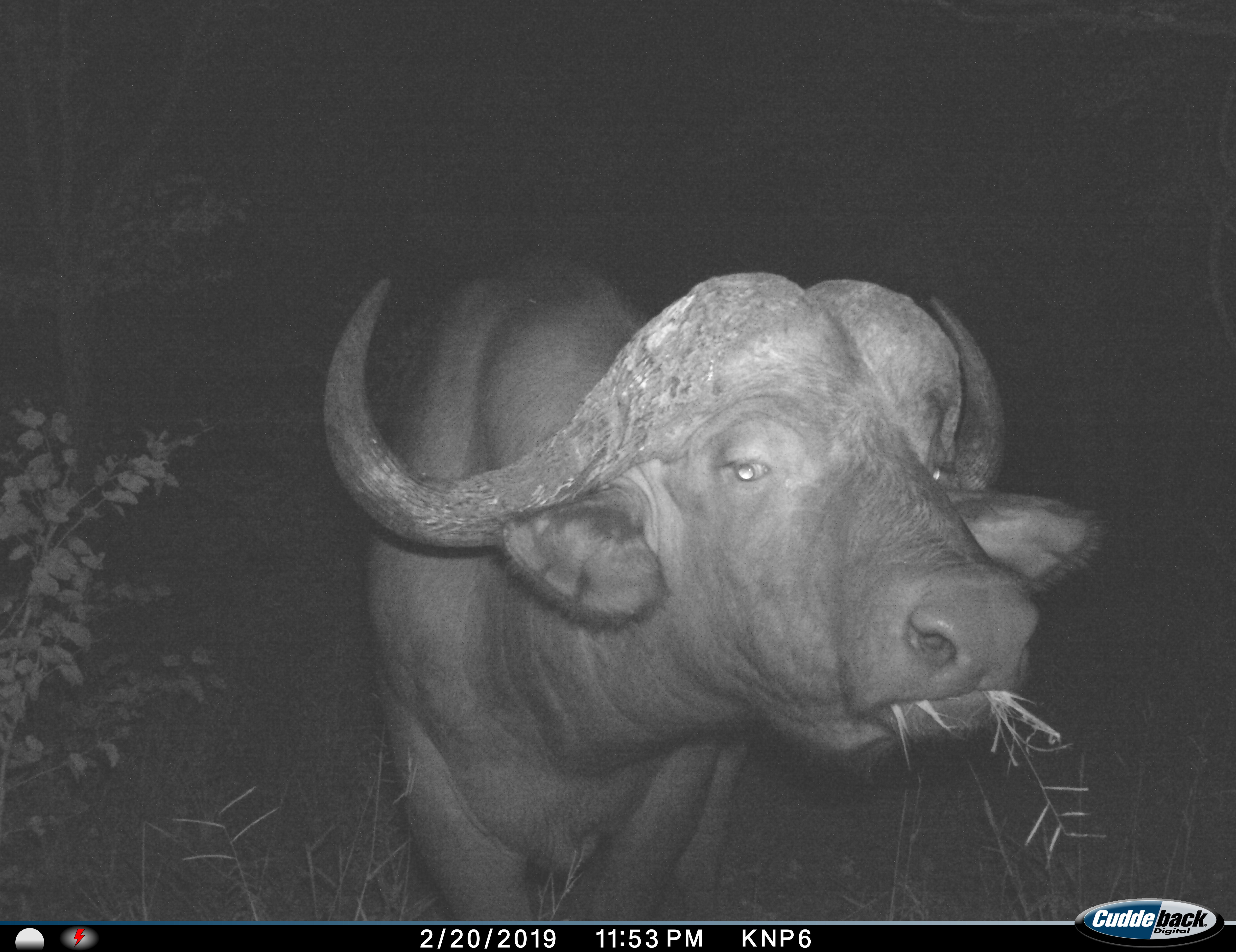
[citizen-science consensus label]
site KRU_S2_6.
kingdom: Animalia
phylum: Chordata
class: Mammalia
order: Artiodactyla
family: Bovidae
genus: Syncerus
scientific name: Syncerus caffer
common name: african buffalo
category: buffalo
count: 1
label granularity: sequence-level